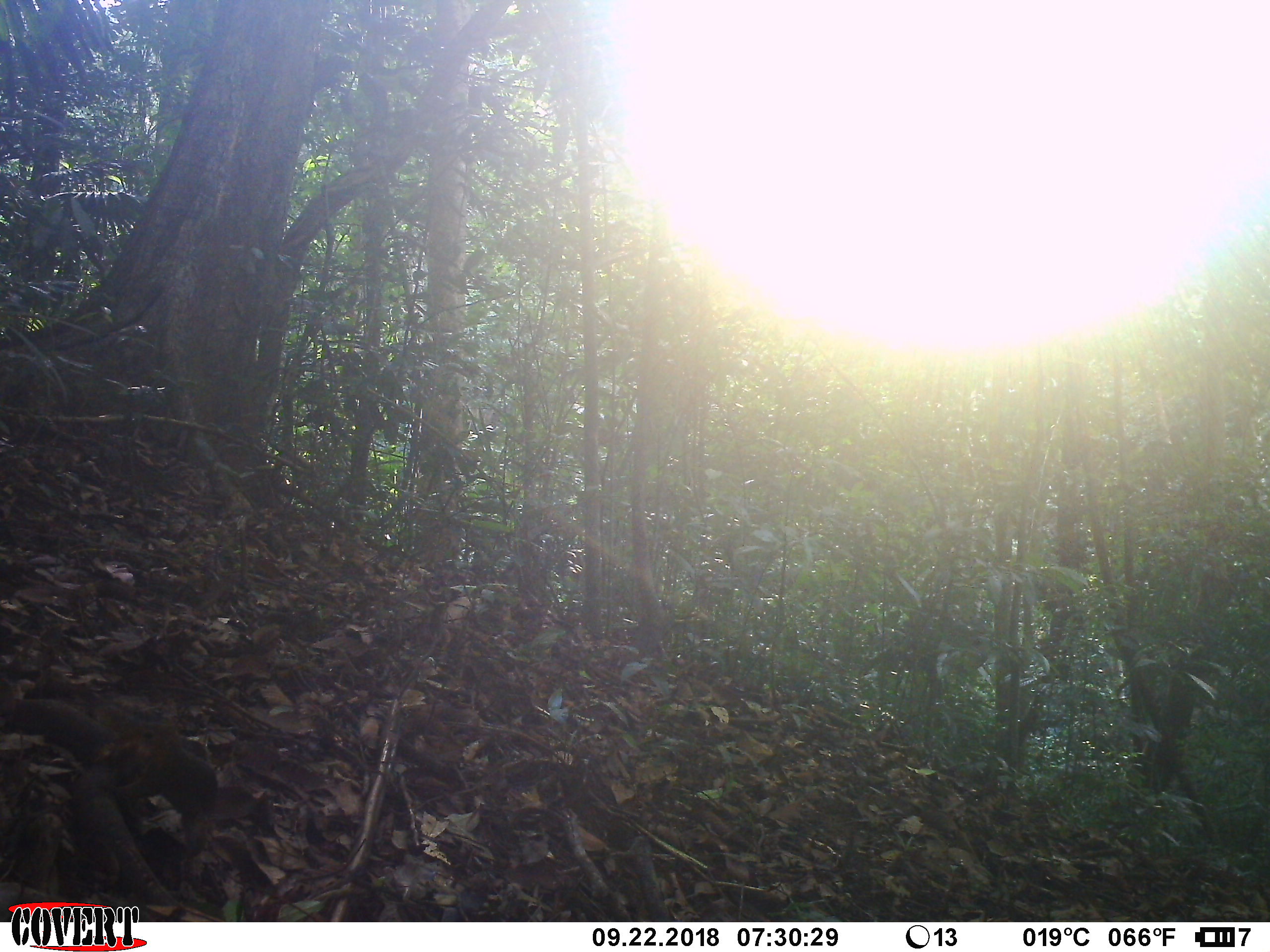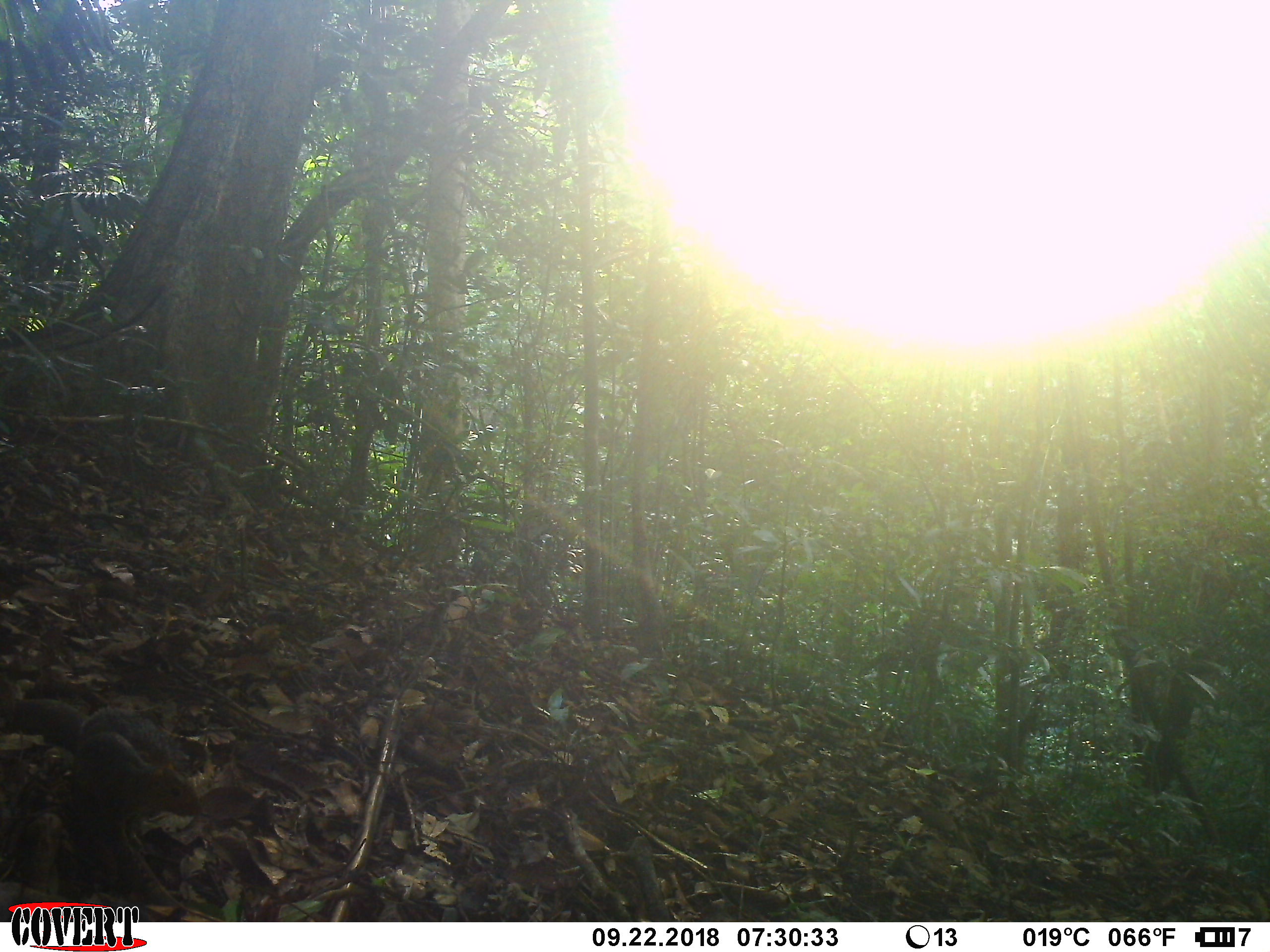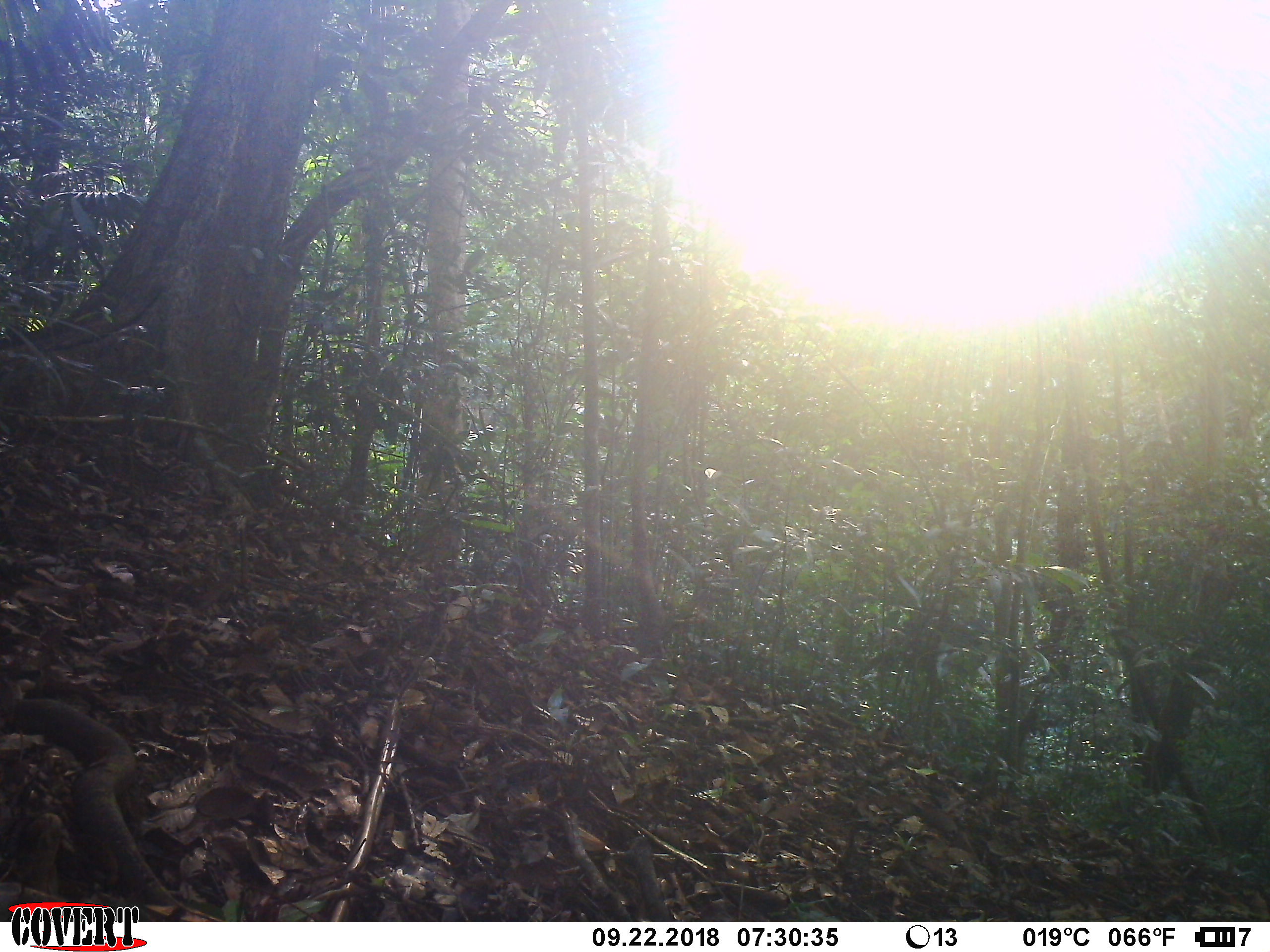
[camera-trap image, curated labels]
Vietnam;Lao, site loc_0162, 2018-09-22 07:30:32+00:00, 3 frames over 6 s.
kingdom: Animalia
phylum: Chordata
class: Mammalia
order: Rodentia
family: Sciuridae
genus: Dremomys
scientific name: Dremomys rufigenis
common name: red-cheeked squirrel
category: red cheeked squirrel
Red cheeked squirrel (red-cheeked squirrel) (Dremomys rufigenis). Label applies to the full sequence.